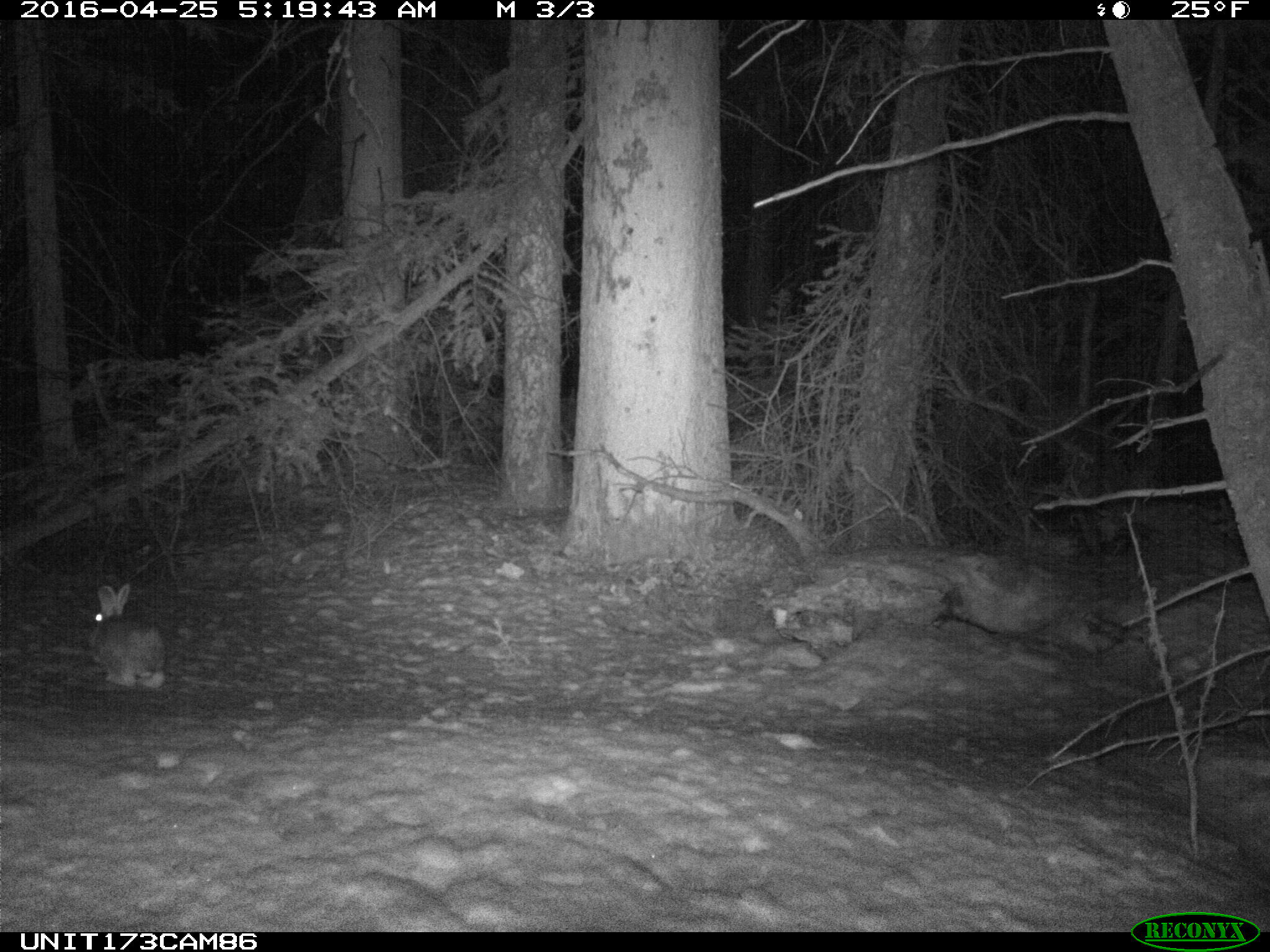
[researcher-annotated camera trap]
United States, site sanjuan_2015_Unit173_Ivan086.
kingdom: Animalia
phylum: Chordata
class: Mammalia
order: Lagomorpha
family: Leporidae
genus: Lepus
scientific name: Lepus americanus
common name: snowshoe hare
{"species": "Lepus americanus (snowshoe hare)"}